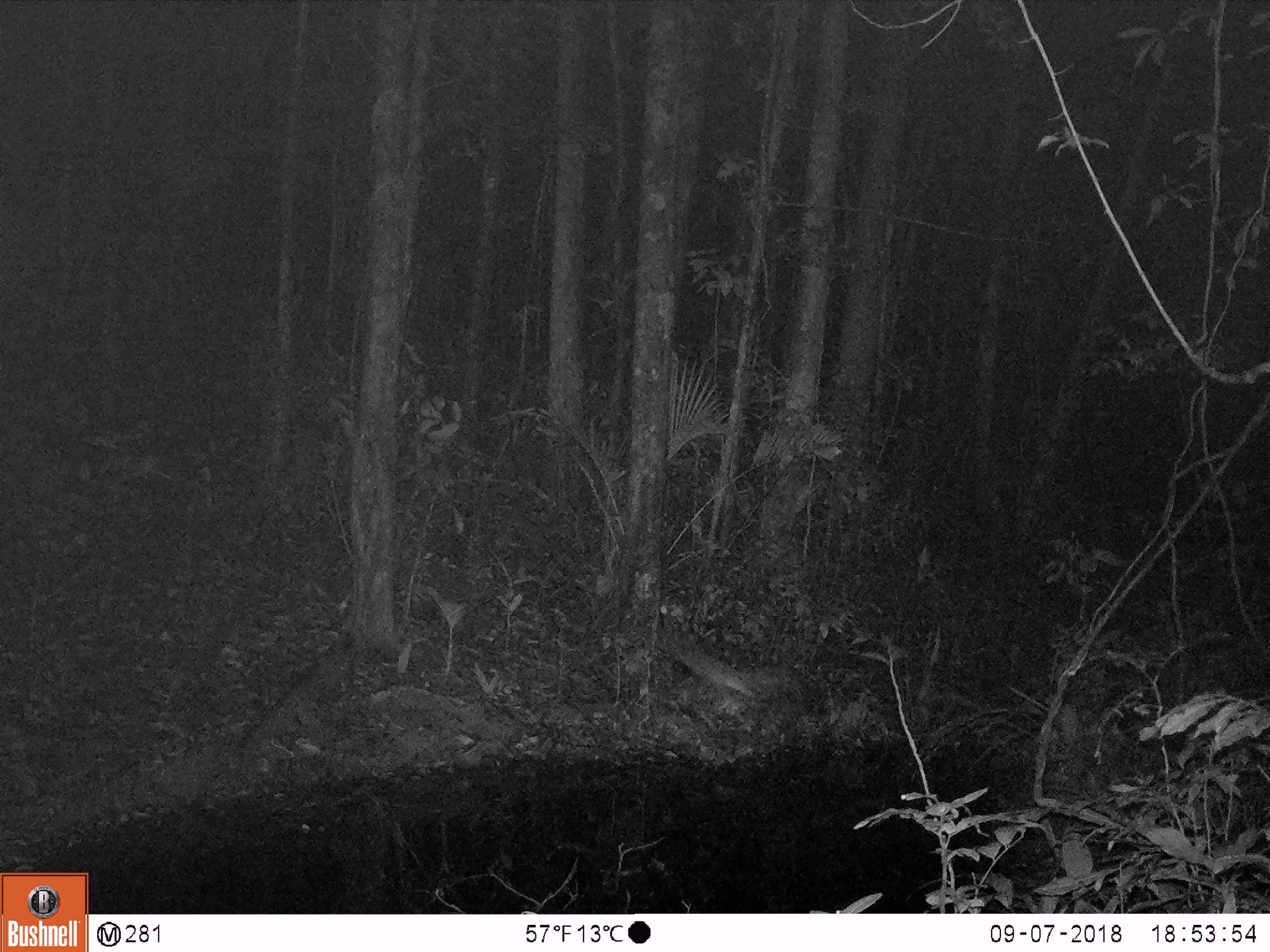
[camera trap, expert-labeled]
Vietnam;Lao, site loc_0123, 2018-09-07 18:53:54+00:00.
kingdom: Animalia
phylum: Chordata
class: Mammalia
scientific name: Mammalia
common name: mammal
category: unidentified small mammal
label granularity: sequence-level